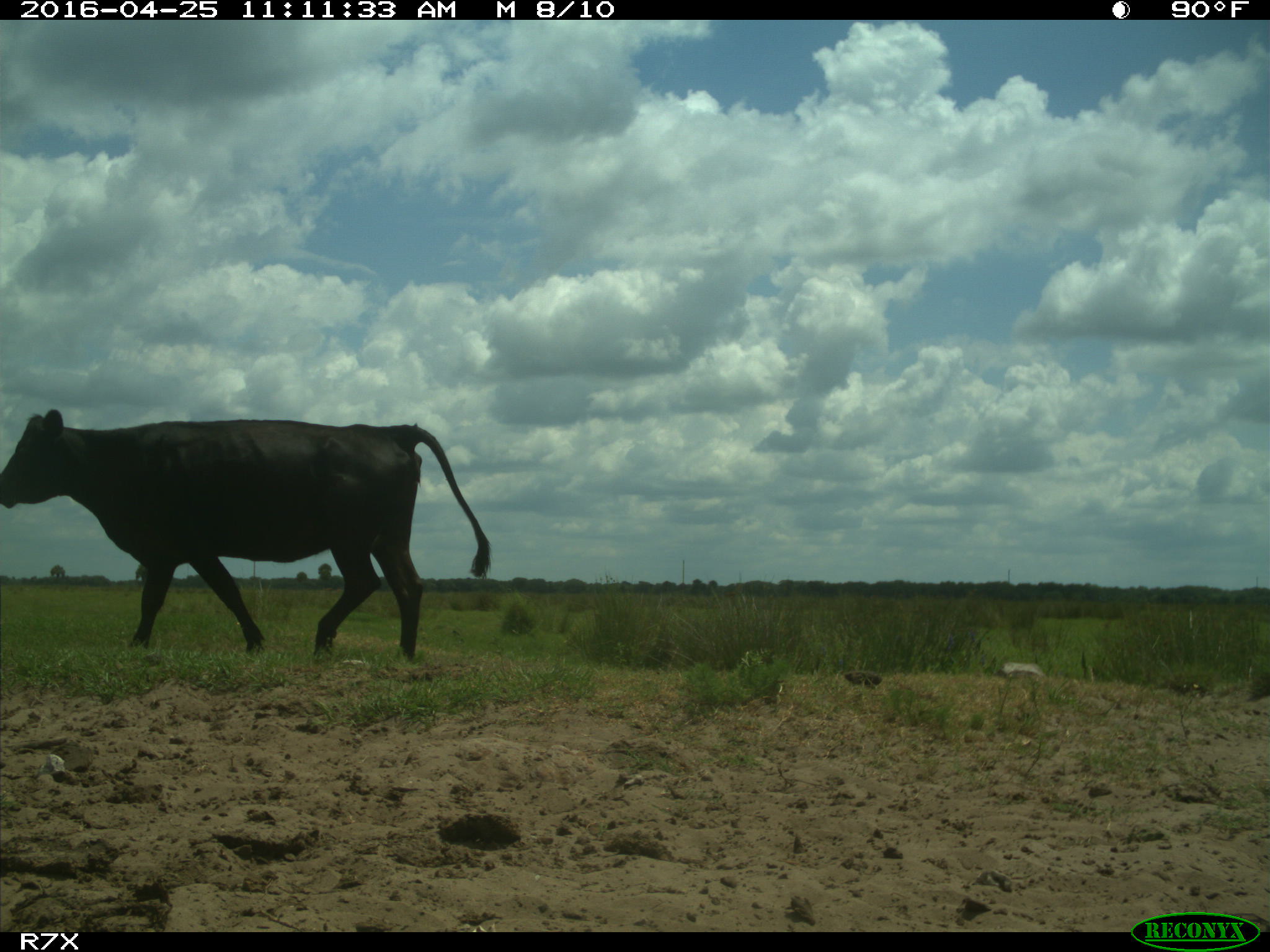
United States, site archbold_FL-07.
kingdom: Animalia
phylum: Chordata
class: Mammalia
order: Artiodactyla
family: Bovidae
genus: Bos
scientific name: Bos taurus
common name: domestic cow